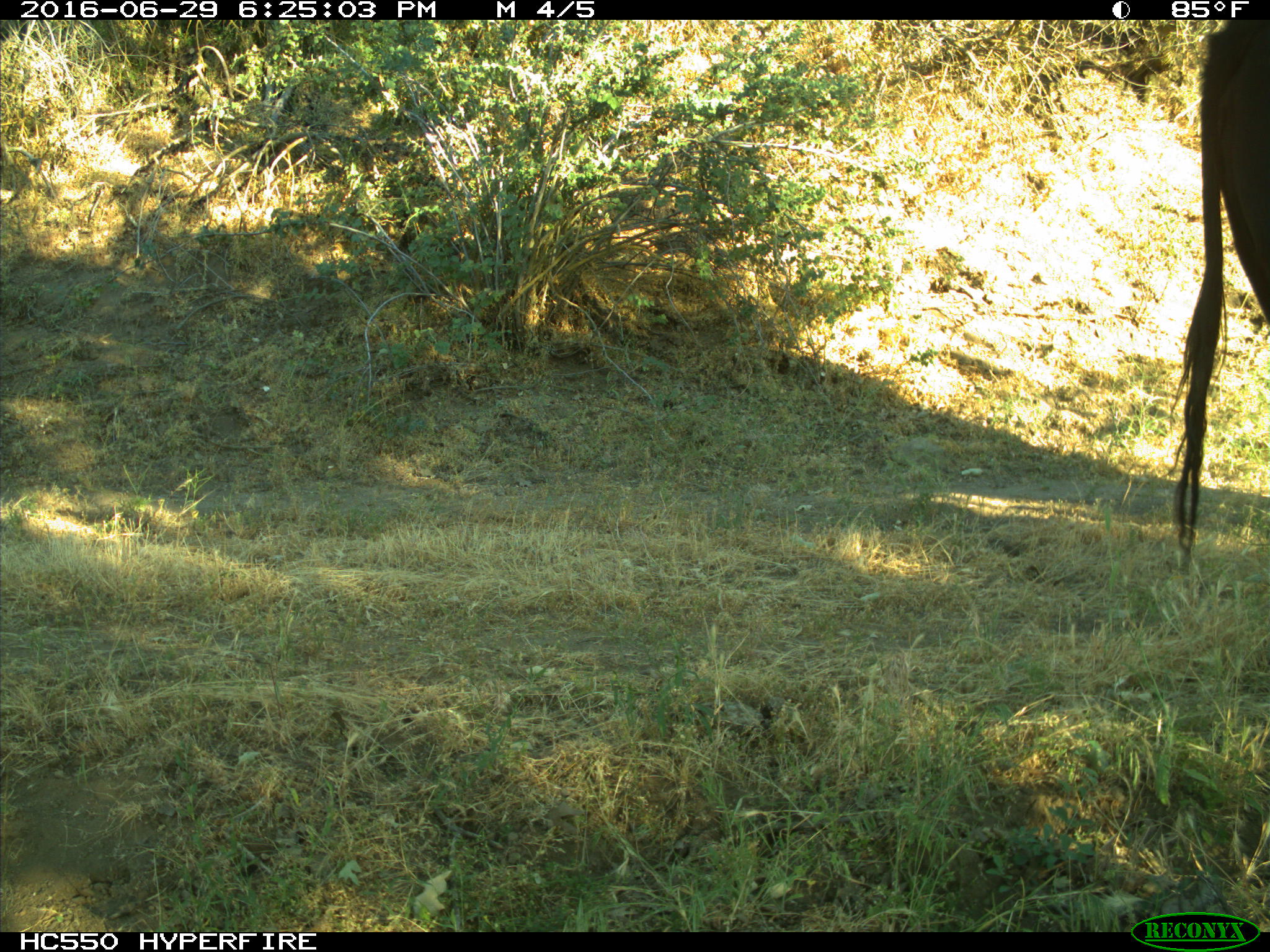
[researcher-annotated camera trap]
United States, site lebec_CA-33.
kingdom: Animalia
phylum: Chordata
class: Mammalia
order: Artiodactyla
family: Bovidae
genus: Bos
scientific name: Bos taurus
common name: domestic cow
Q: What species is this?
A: Bos taurus (domestic cow).